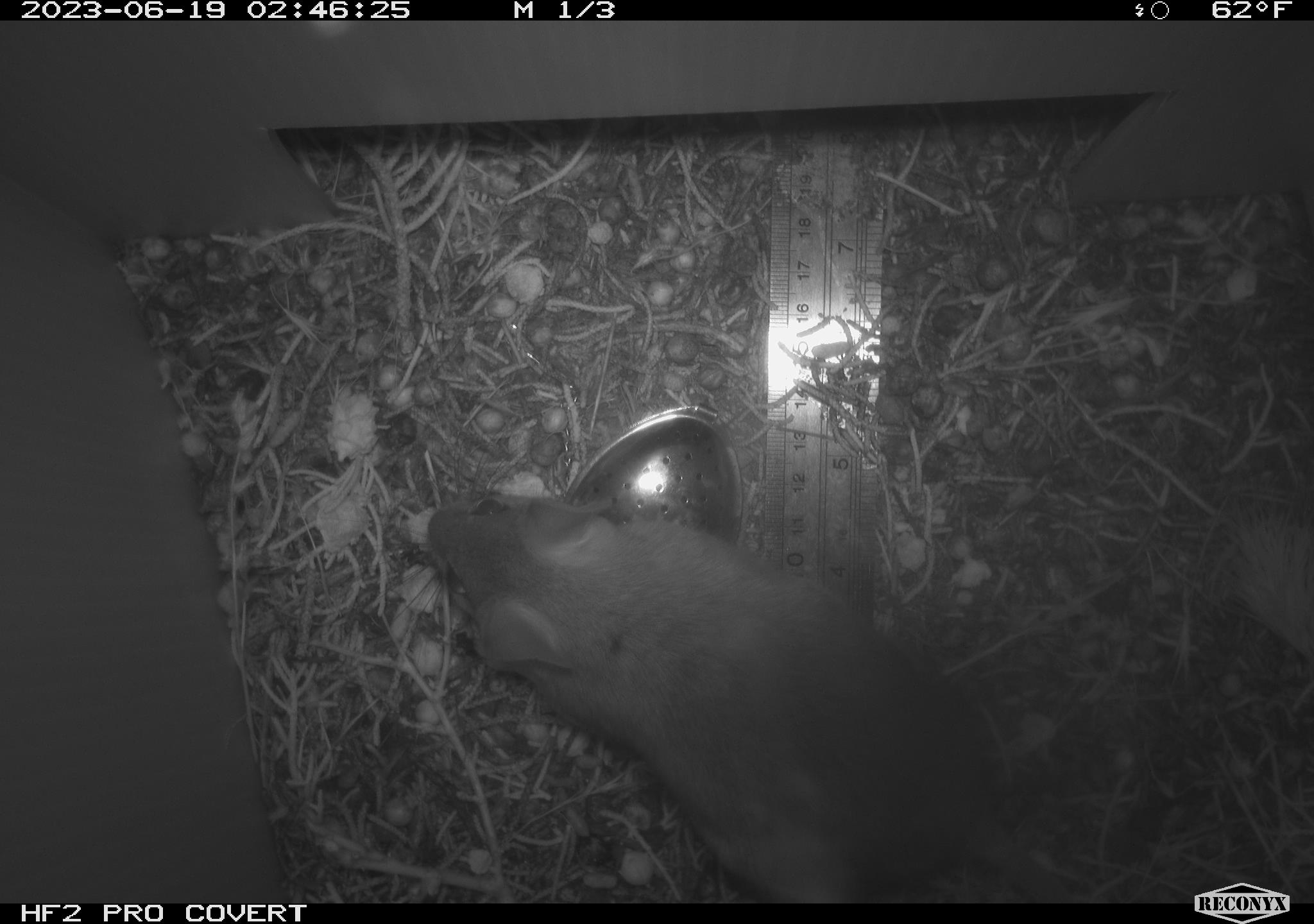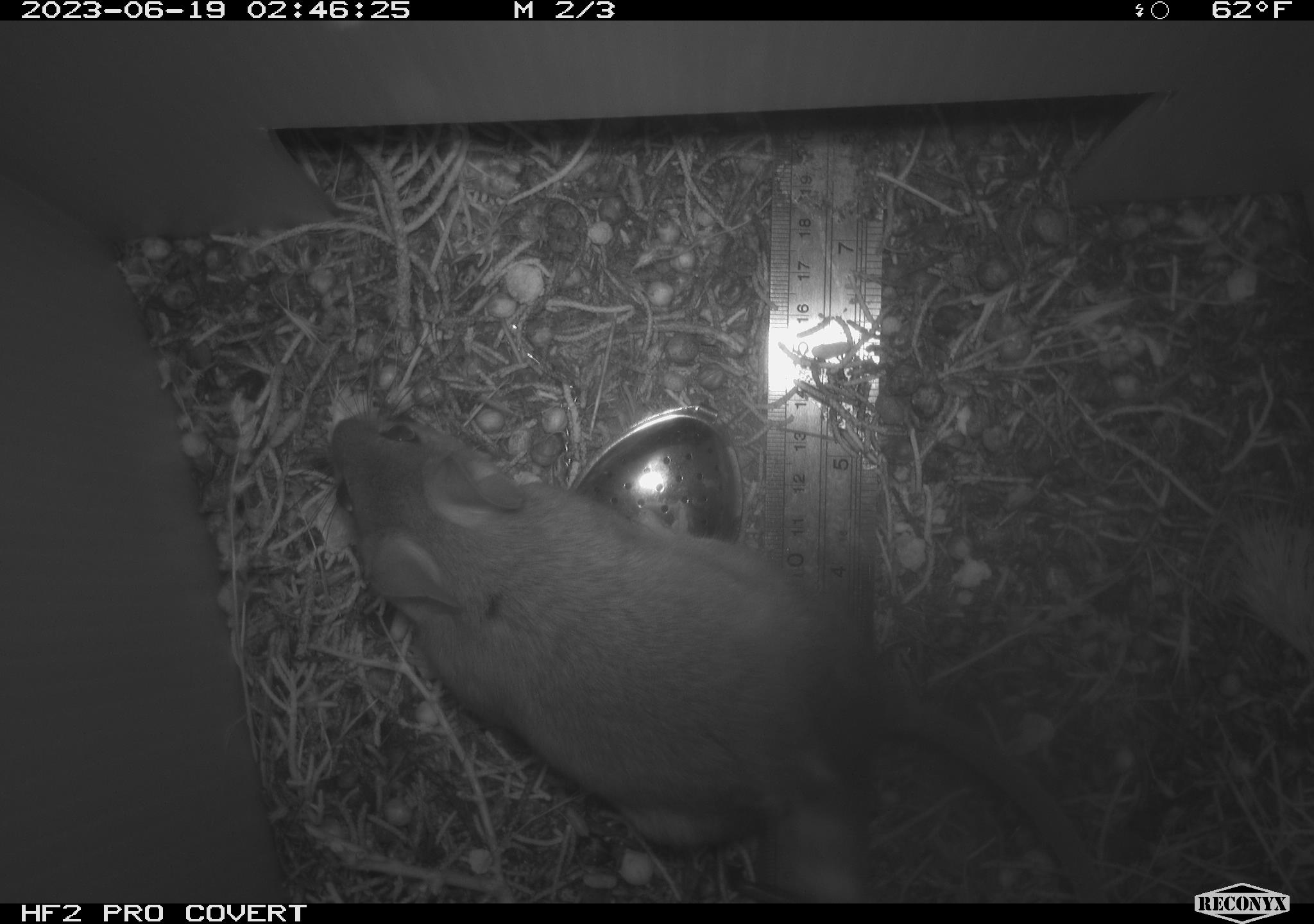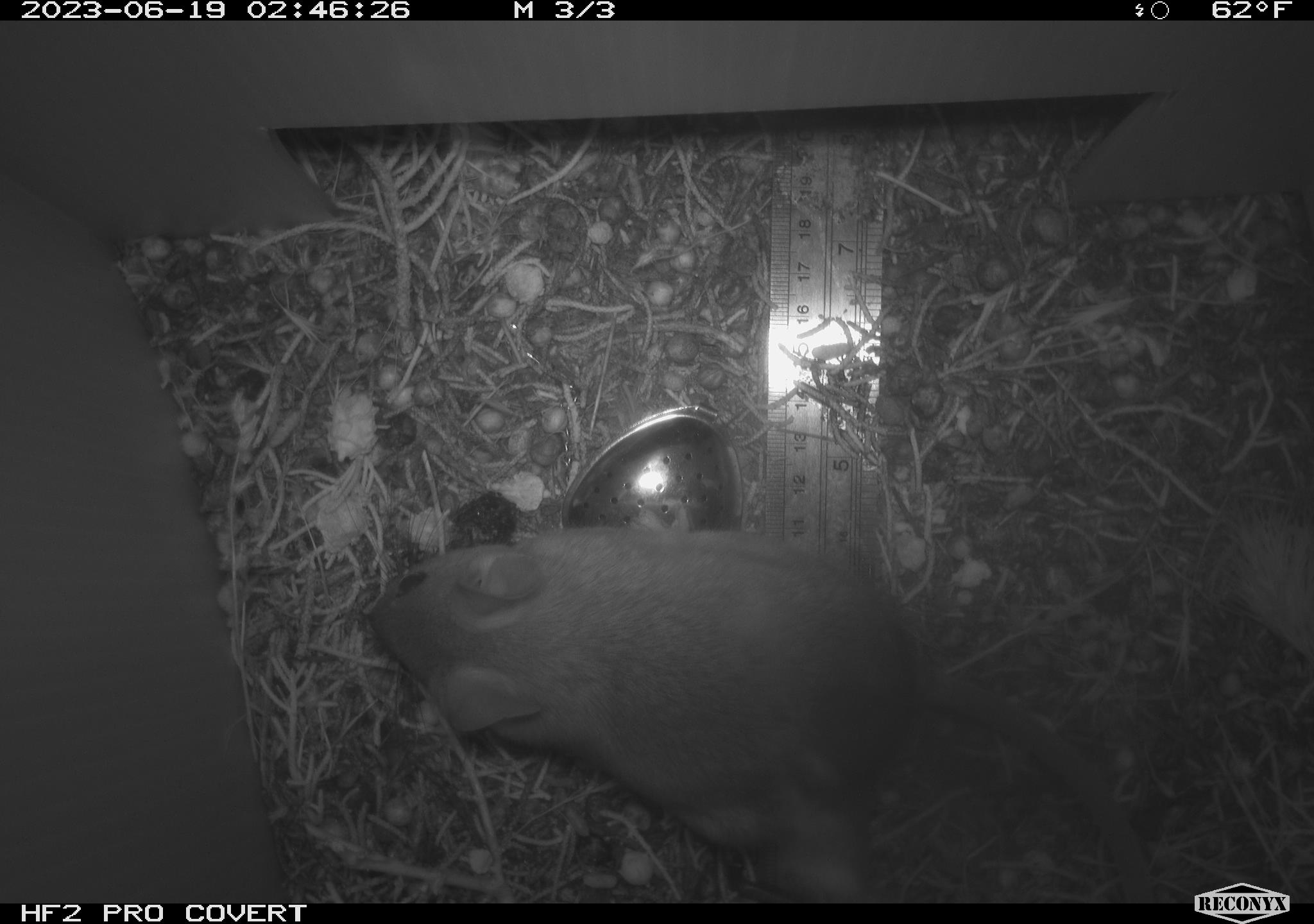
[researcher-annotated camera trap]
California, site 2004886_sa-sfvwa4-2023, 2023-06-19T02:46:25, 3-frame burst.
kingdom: Animalia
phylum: Chordata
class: Mammalia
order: Rodentia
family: Cricetidae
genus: Neotoma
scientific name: Neotoma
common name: pack rat or woodrat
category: neotoma species